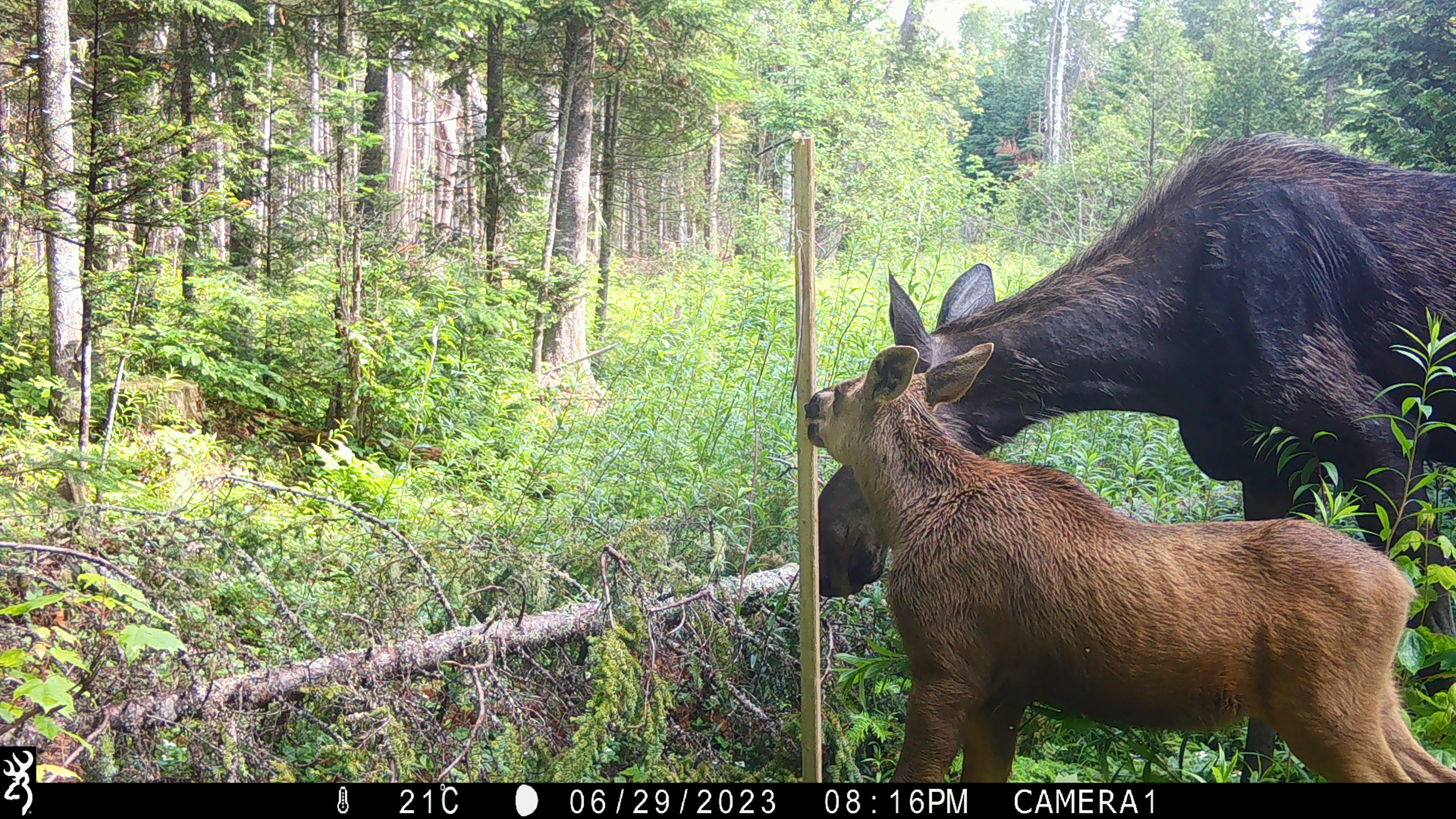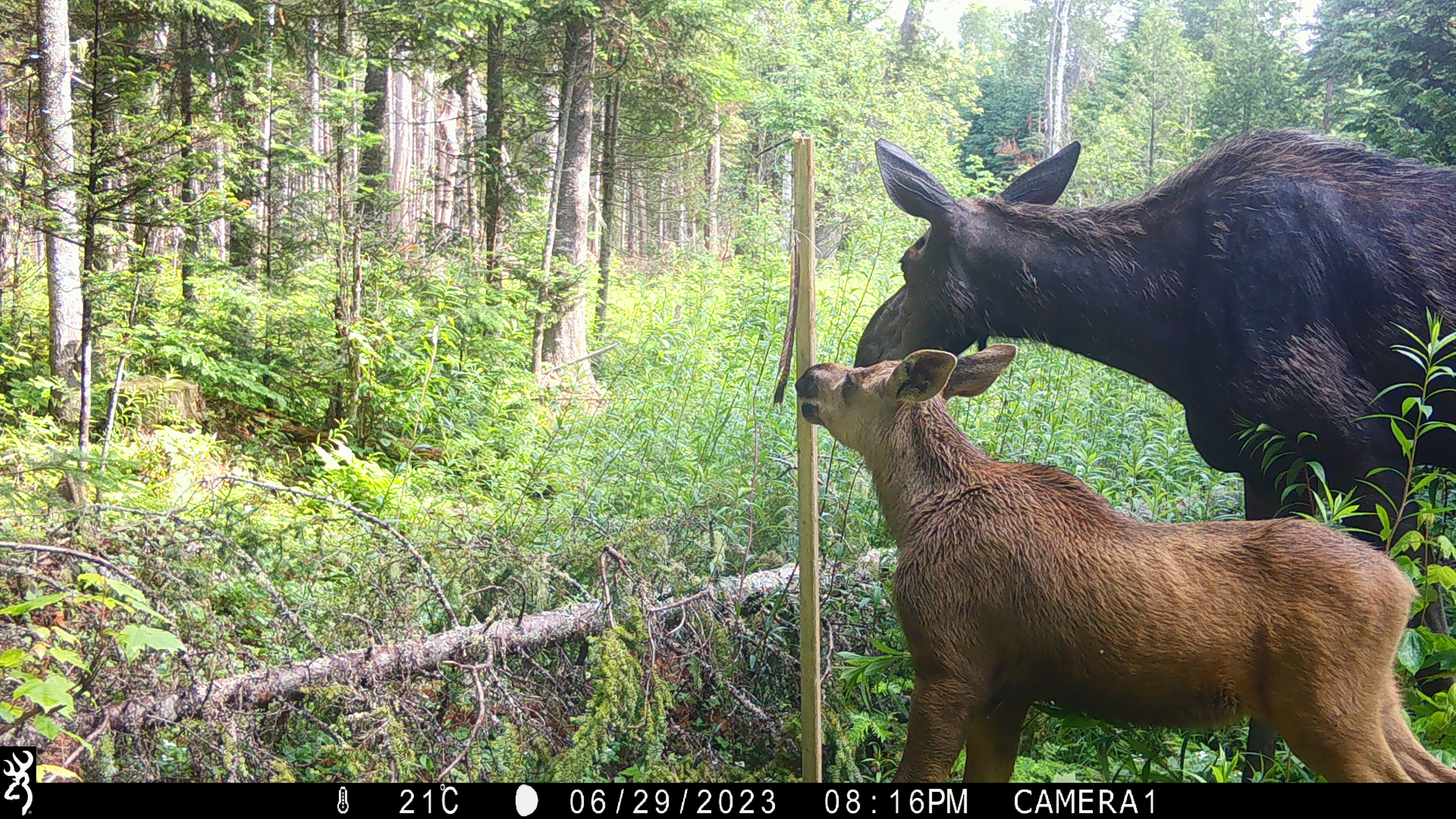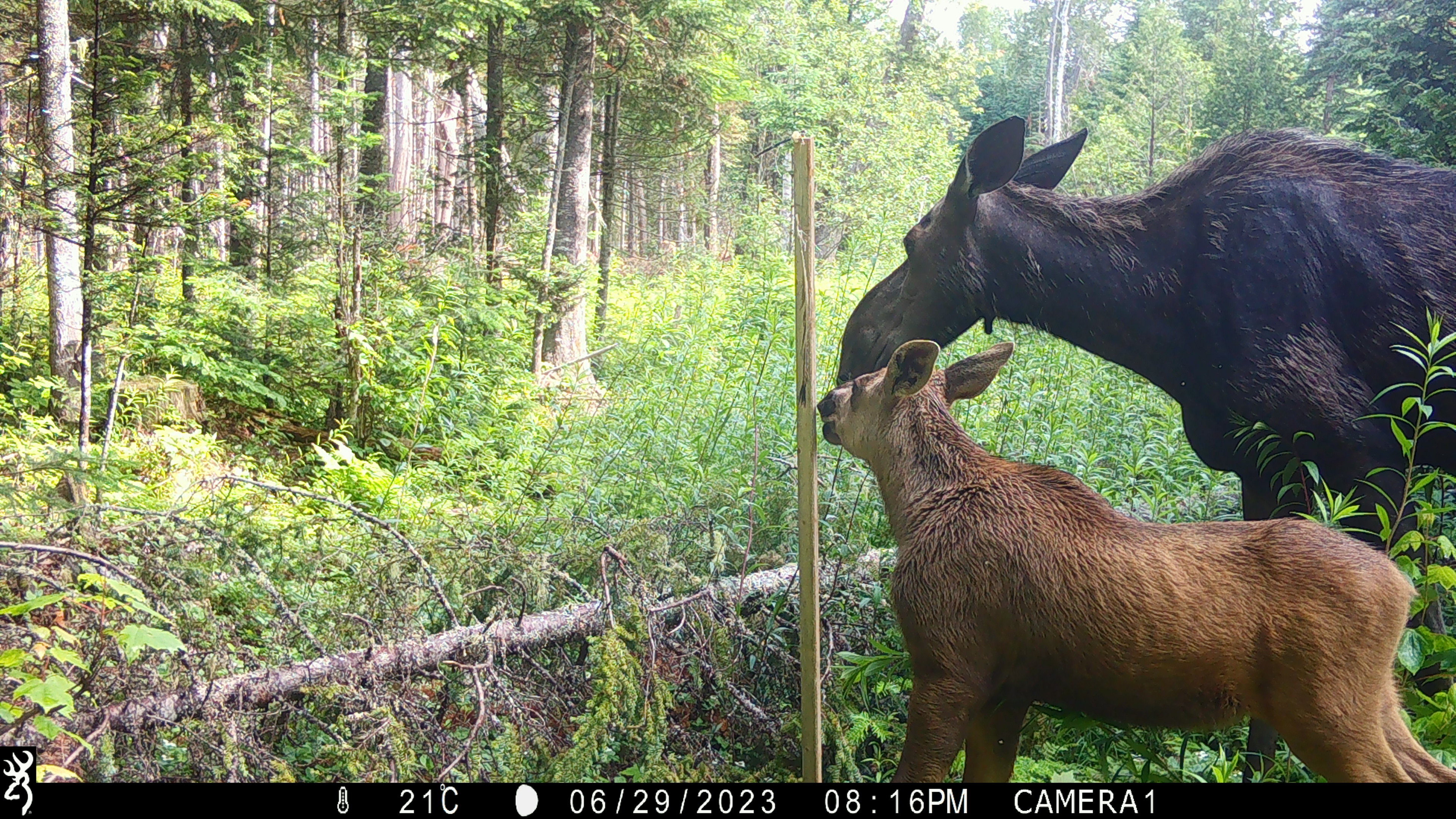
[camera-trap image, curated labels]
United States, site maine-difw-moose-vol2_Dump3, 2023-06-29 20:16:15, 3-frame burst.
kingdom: Animalia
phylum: Chordata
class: Mammalia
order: Artiodactyla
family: Cervidae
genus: Alces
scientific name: Alces alces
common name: moose